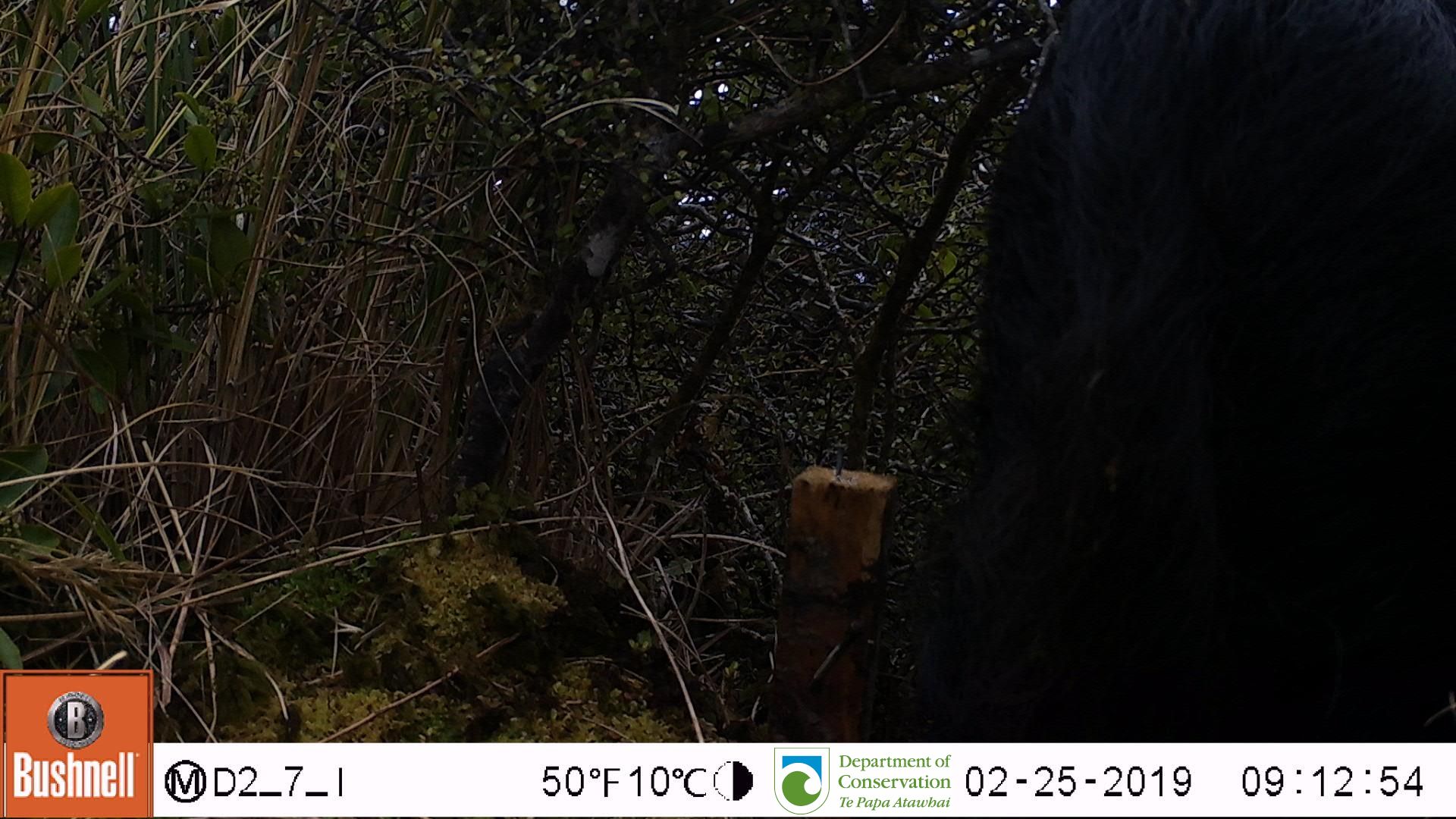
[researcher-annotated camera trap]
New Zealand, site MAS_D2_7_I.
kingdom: Animalia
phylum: Chordata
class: Mammalia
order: Artiodactyla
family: Suidae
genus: Sus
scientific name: Sus scrofa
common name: pig